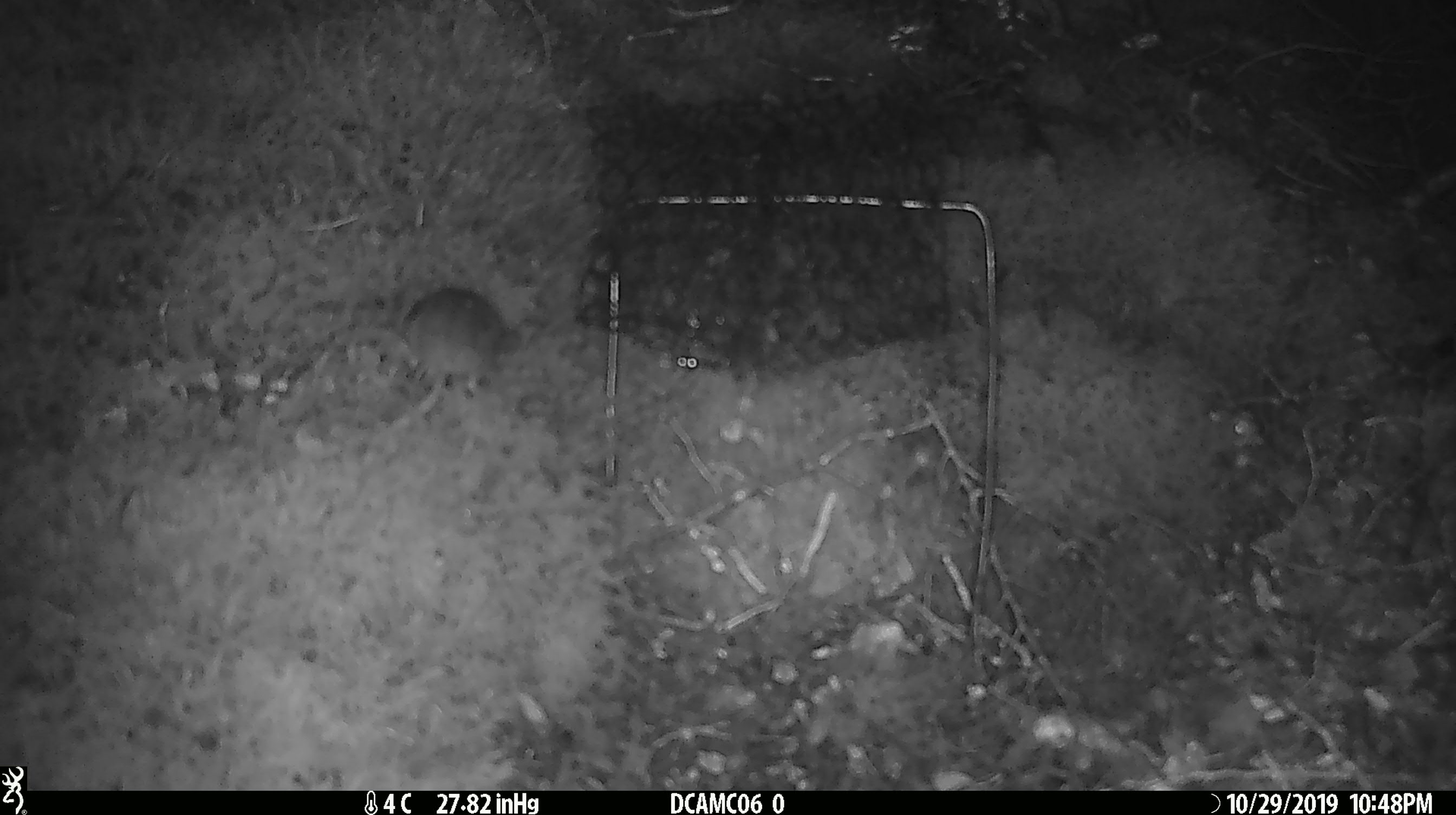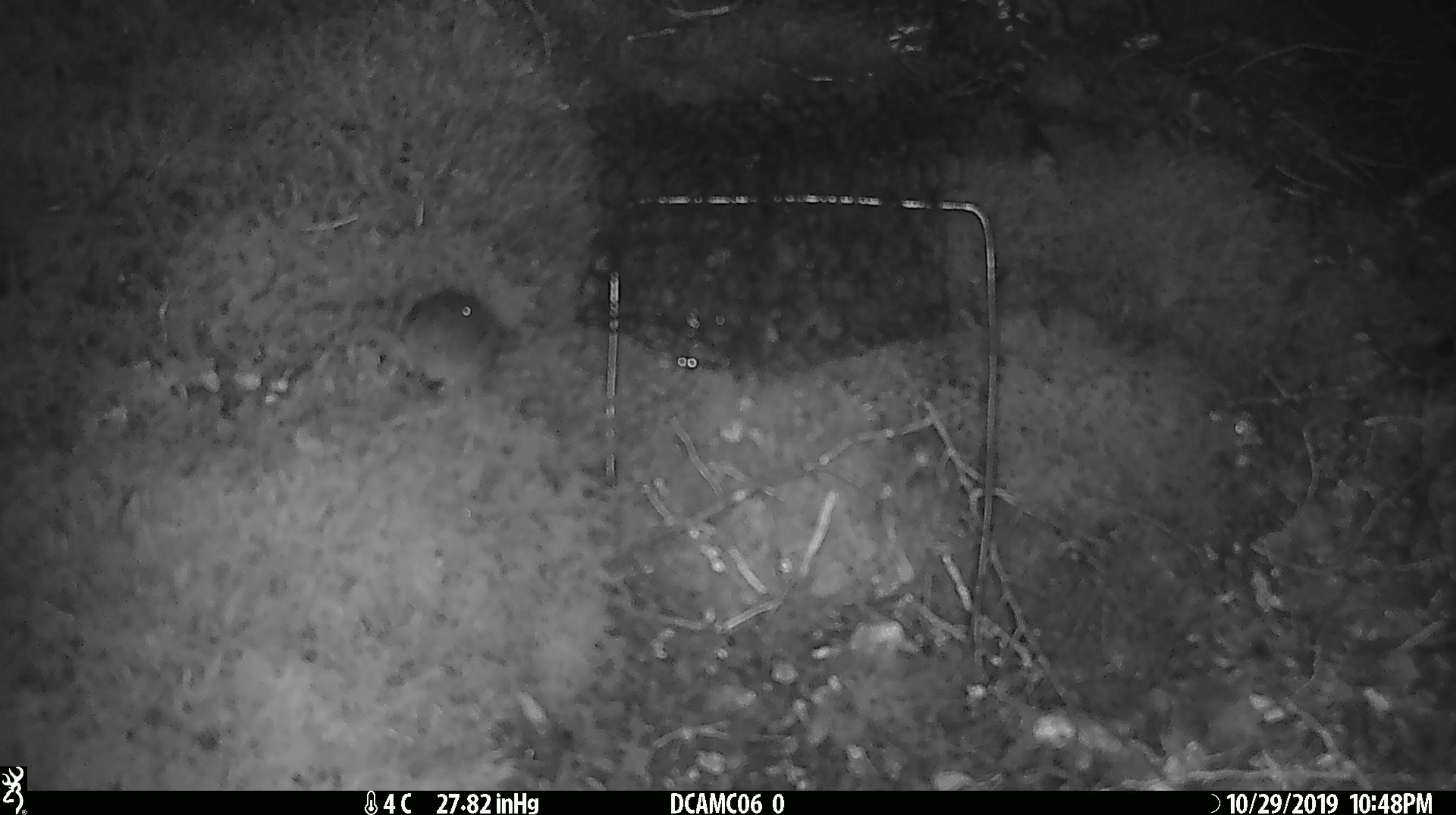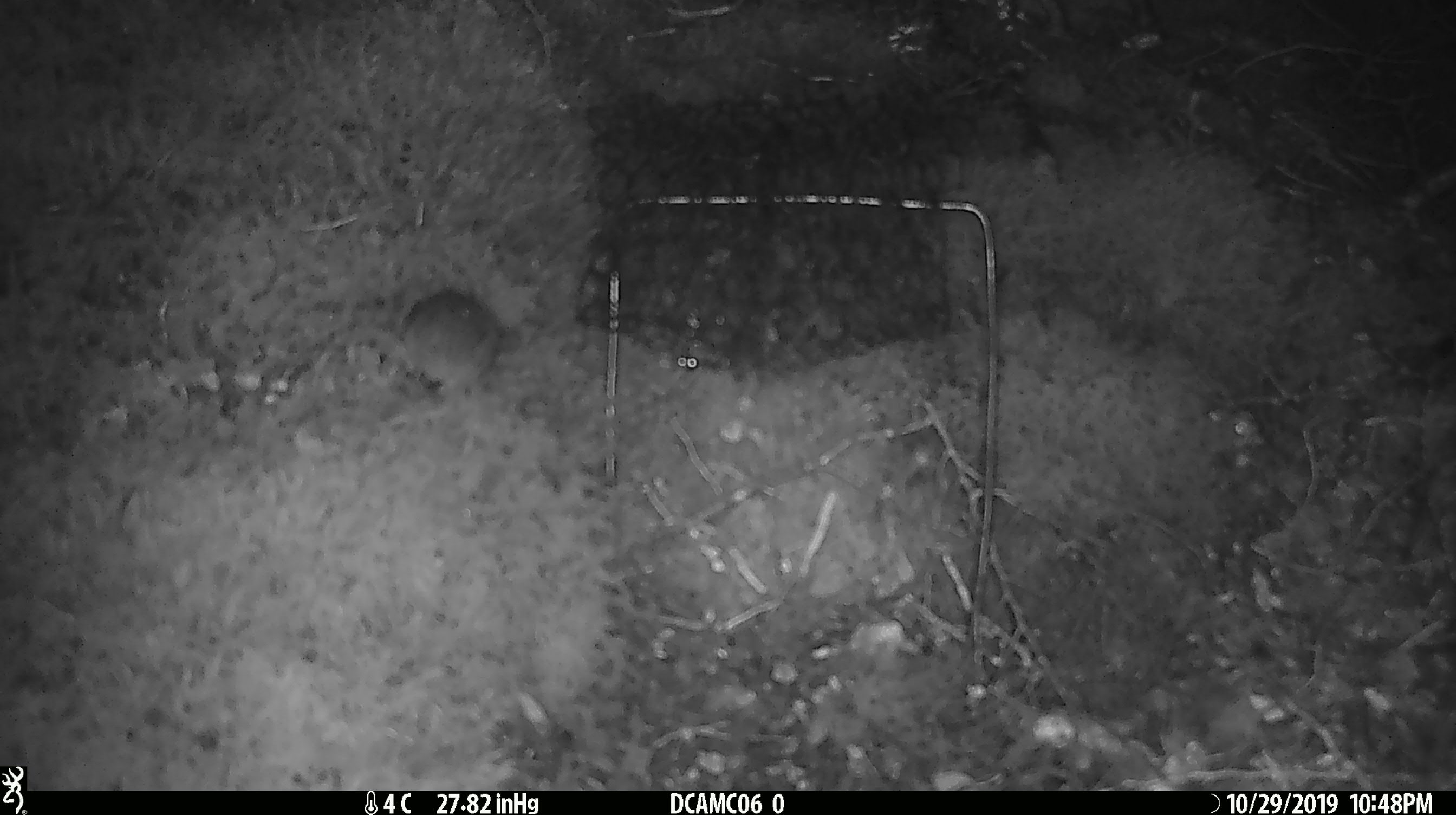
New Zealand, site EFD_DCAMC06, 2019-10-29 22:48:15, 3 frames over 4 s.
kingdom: Animalia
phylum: Chordata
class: Mammalia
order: Rodentia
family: Muridae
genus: Mus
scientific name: Mus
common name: mouse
Mouse (Mus).